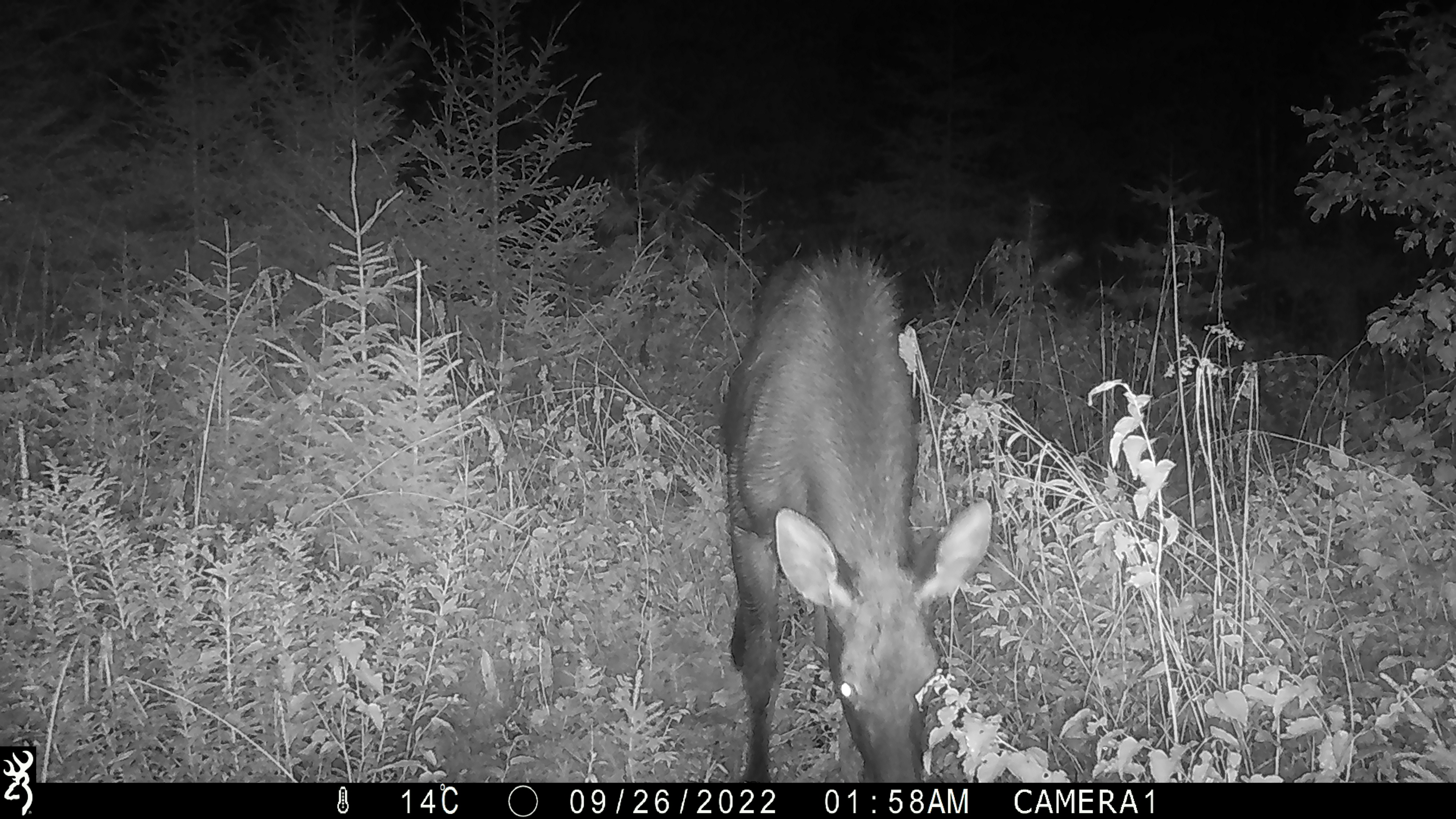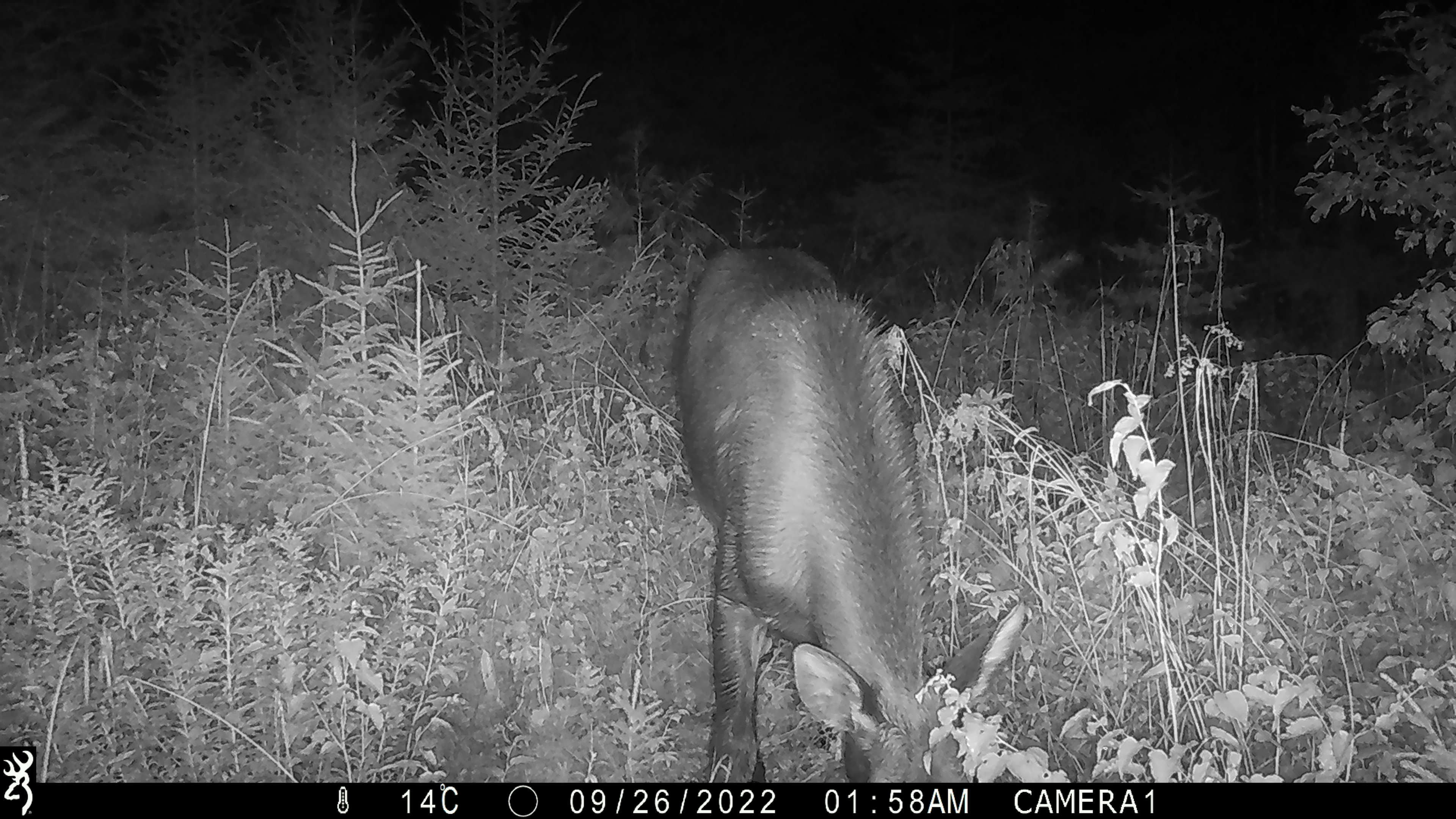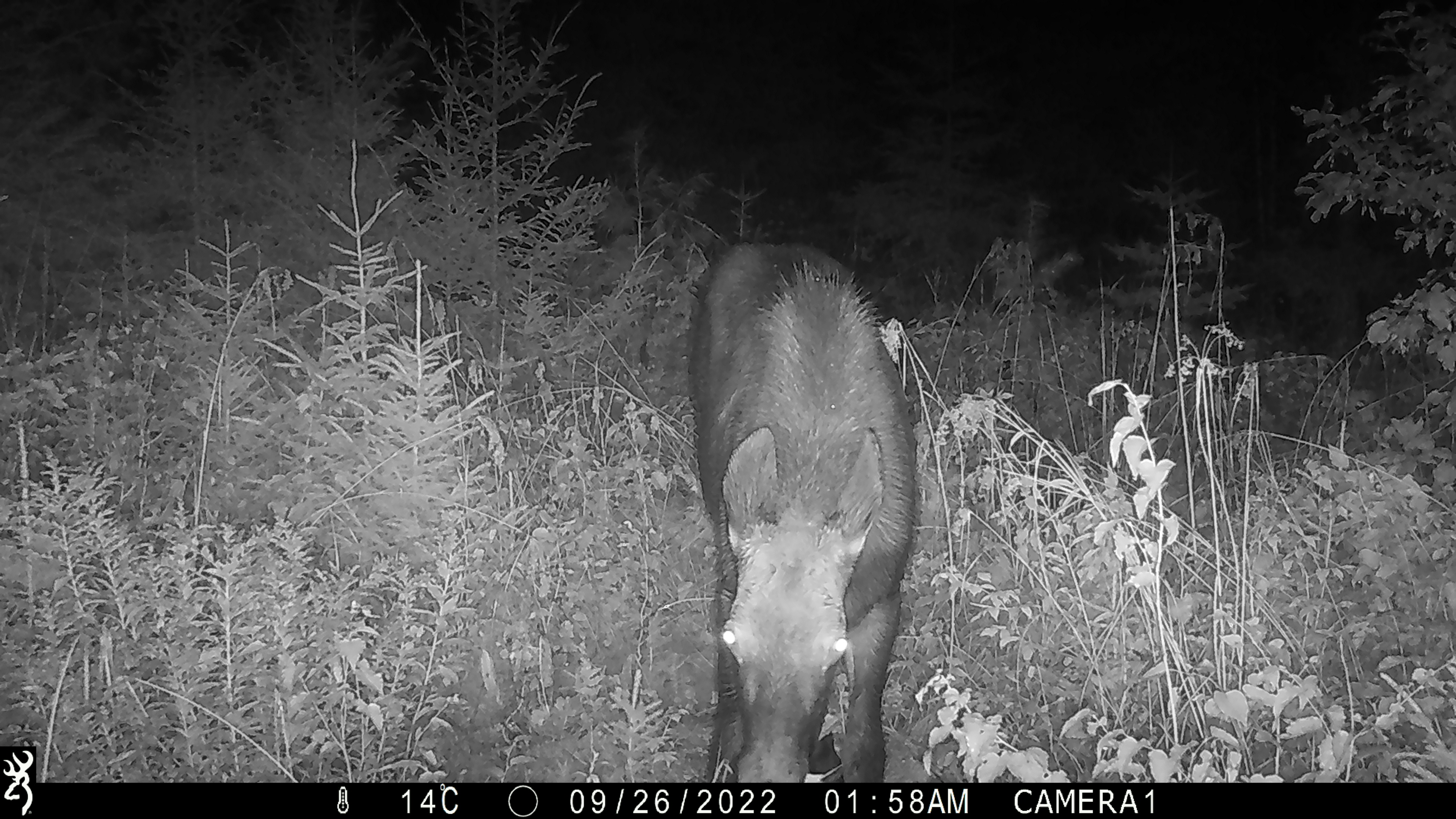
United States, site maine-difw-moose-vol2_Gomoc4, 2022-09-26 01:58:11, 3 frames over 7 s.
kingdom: Animalia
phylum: Chordata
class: Mammalia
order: Artiodactyla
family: Cervidae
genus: Alces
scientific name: Alces alces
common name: moose